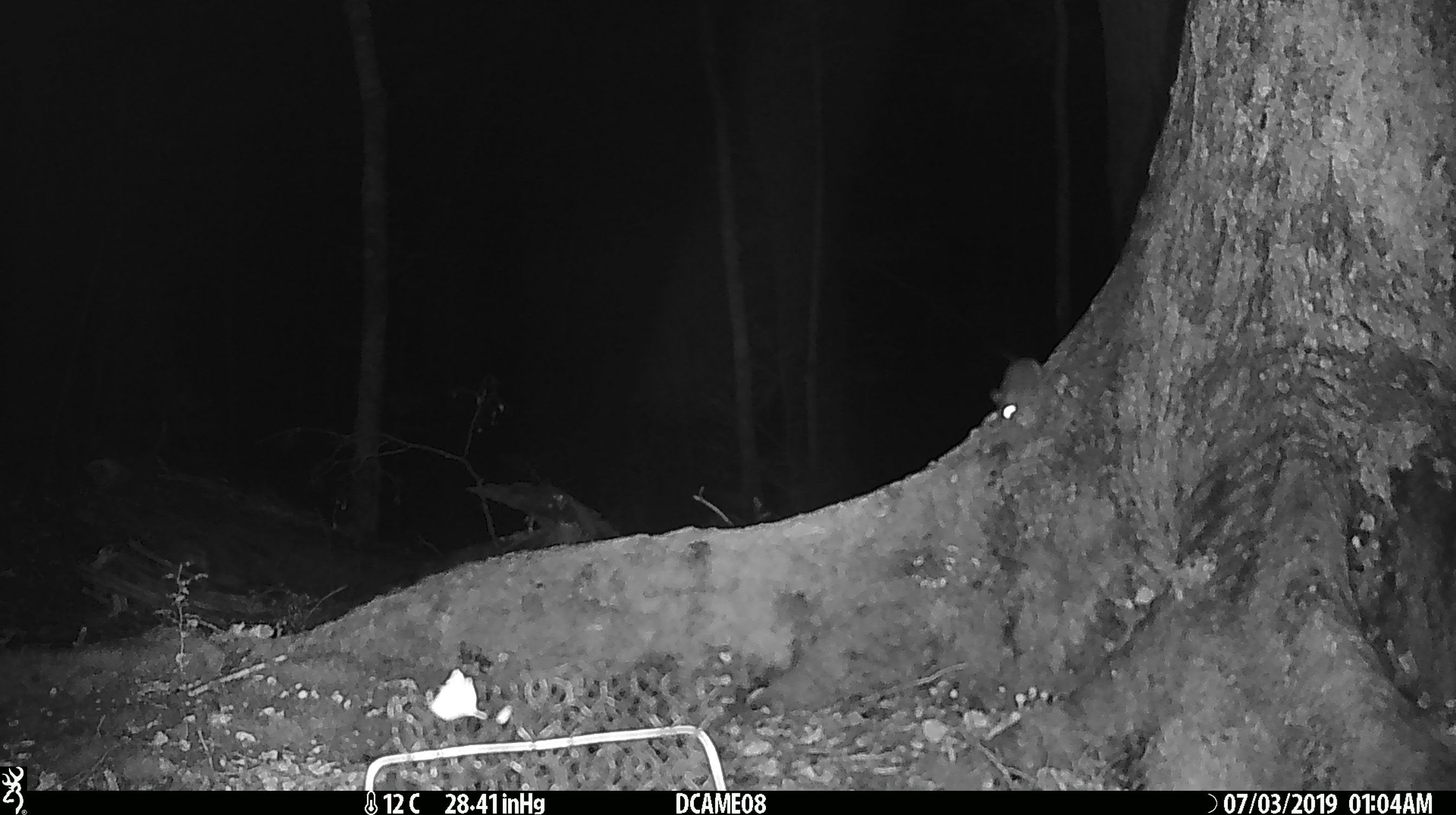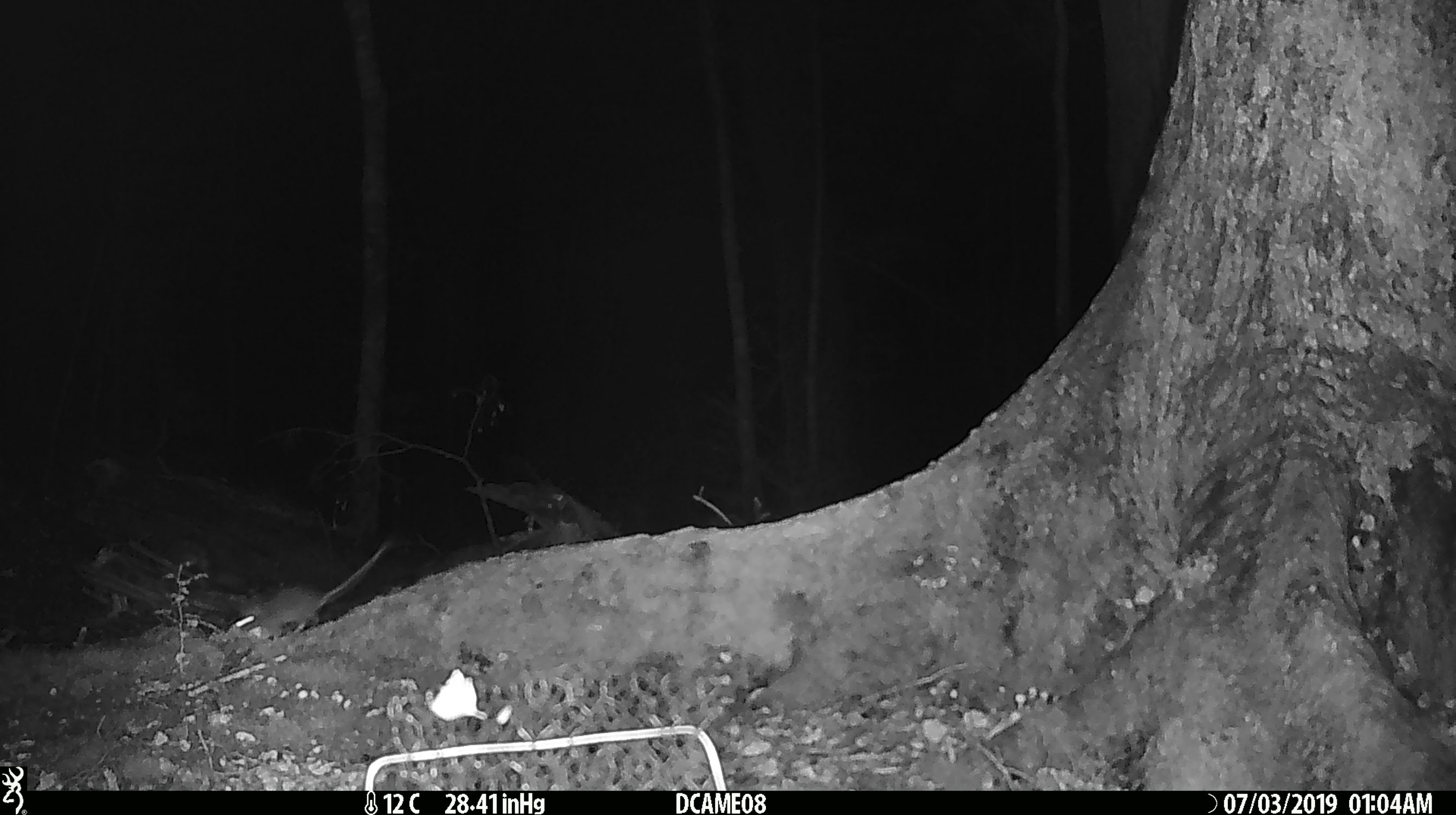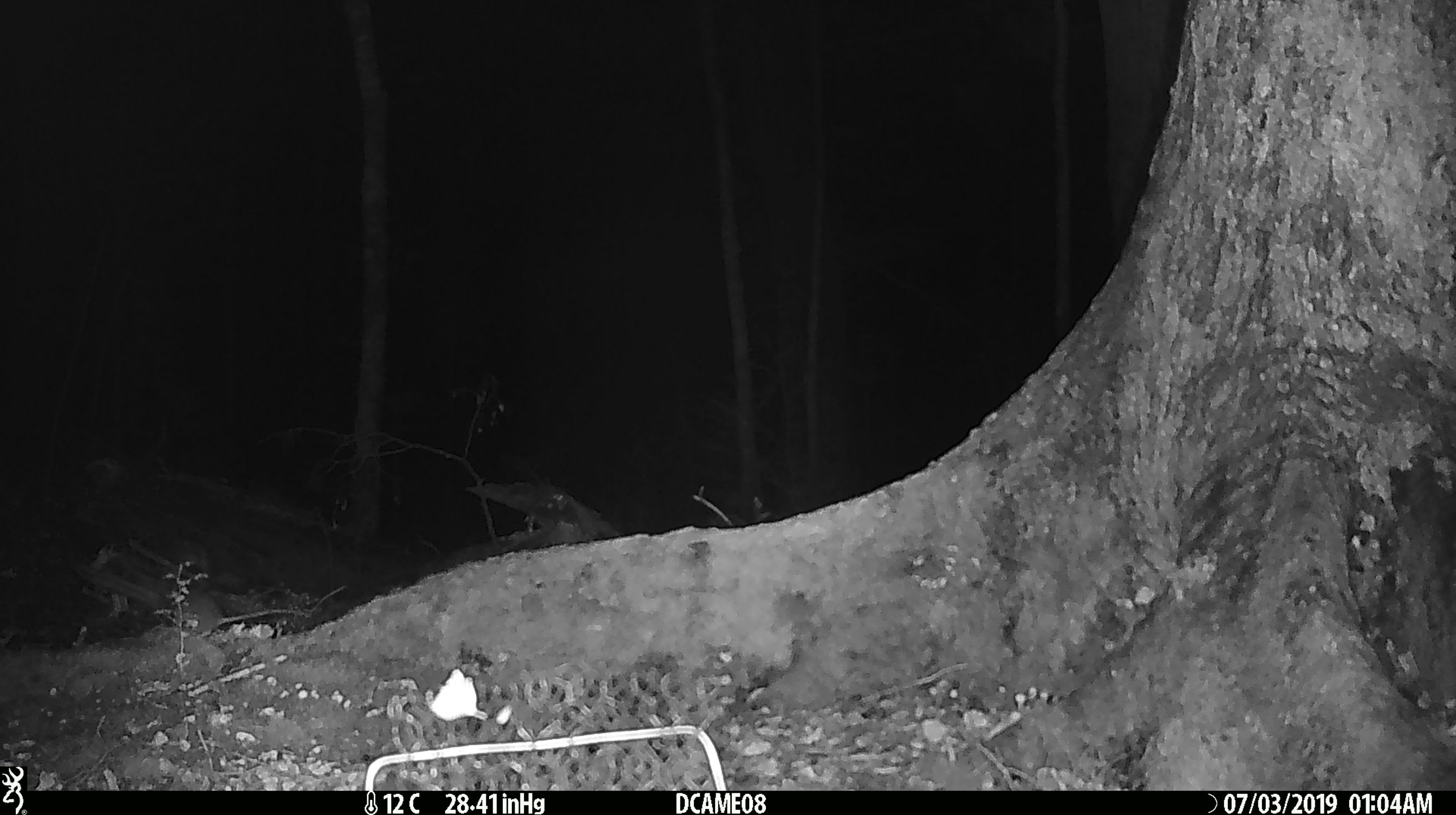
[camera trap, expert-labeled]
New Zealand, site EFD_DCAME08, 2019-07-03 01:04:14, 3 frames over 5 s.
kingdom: Animalia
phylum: Chordata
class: Mammalia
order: Rodentia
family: Muridae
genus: Mus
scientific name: Mus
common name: mouse